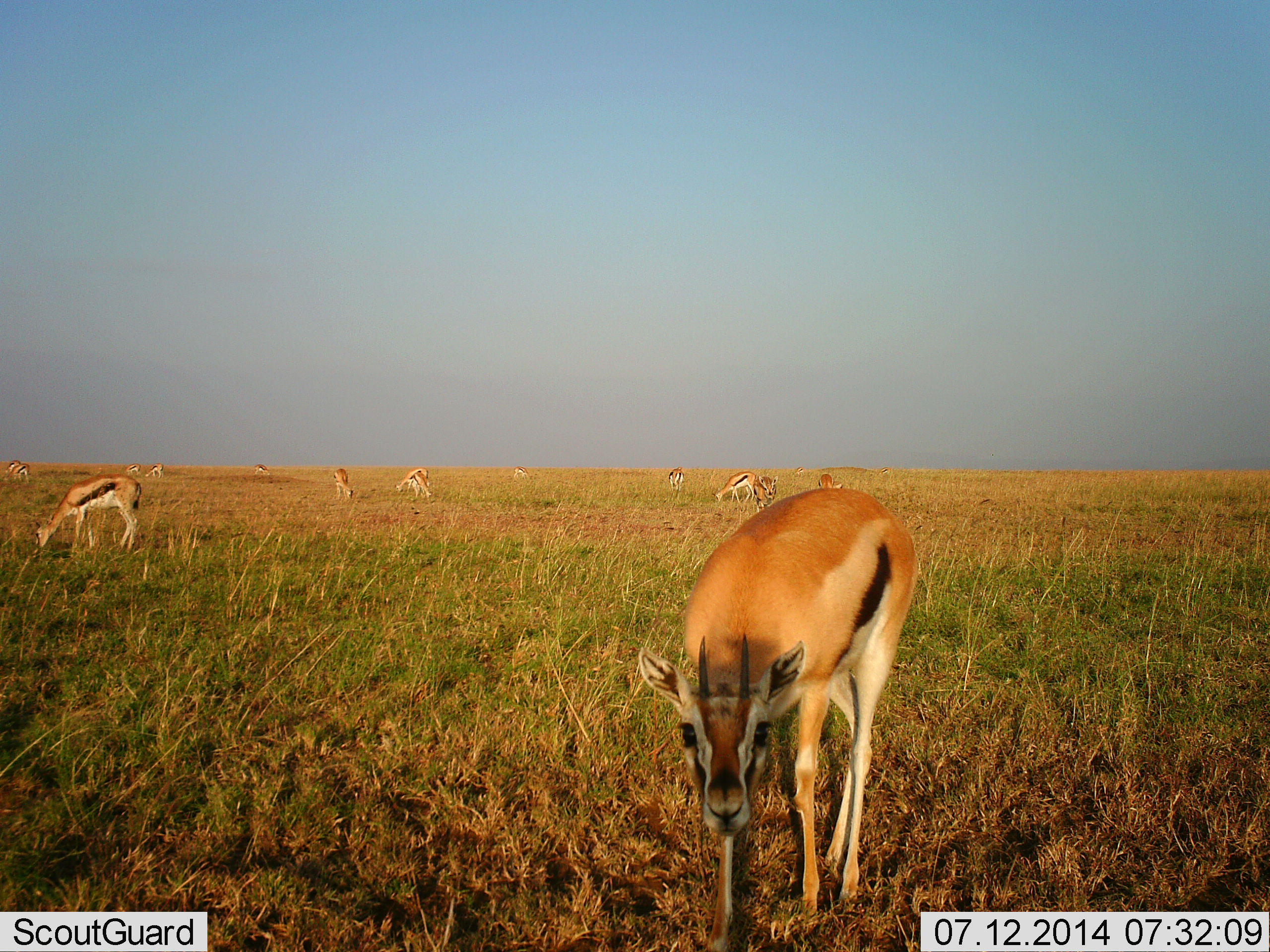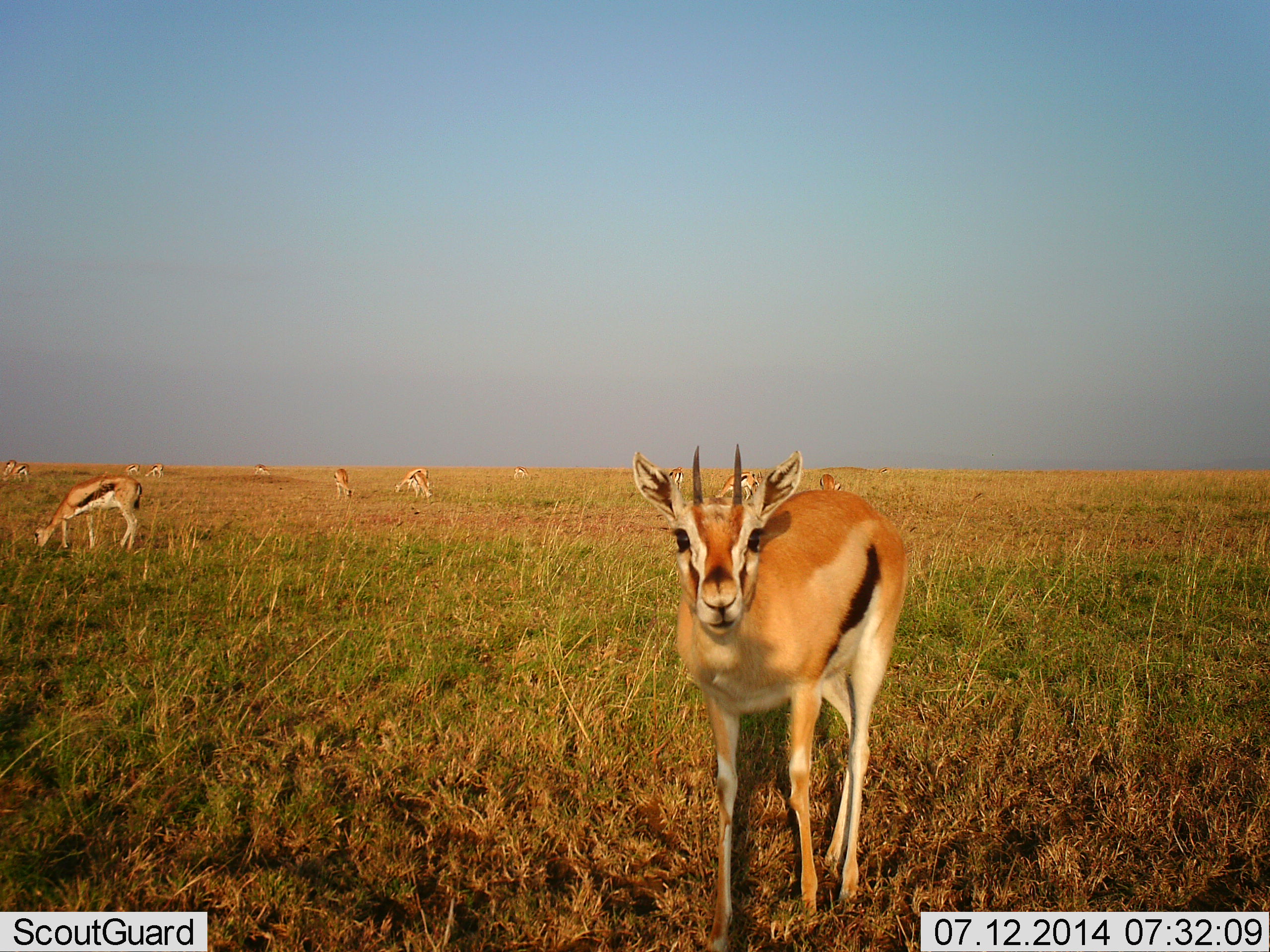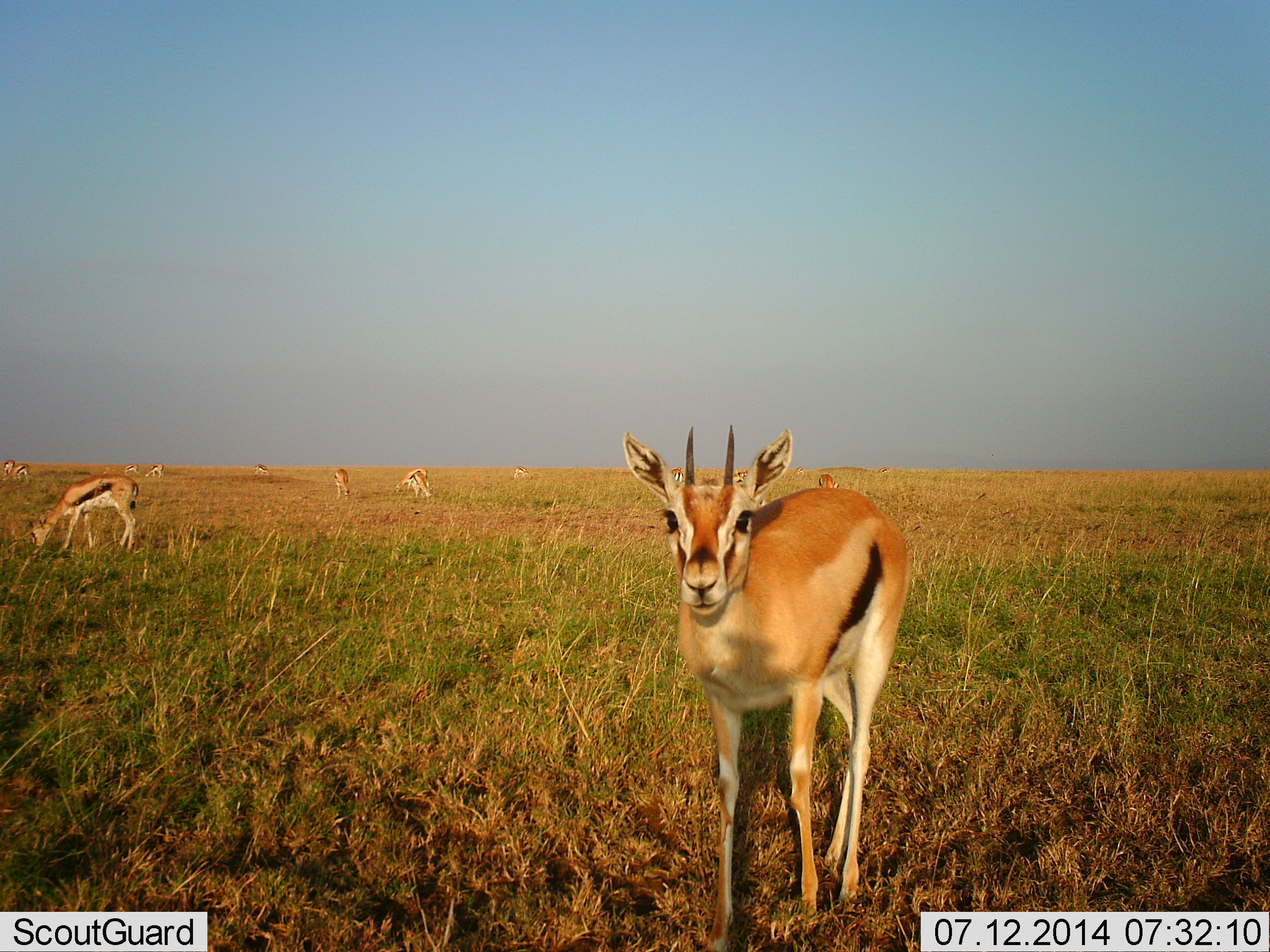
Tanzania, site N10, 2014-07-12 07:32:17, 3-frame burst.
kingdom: Animalia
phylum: Chordata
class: Mammalia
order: Artiodactyla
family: Bovidae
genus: Eudorcas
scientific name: Eudorcas thomsonii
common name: thomson's gazelle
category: gazellethomsons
Gazellethomsons (thomson's gazelle) (Eudorcas thomsonii), count 11-50. Behavior (volunteer vote fractions): standing 70%, resting 0%, moving 30%, interacting 10%. Young present (vote fraction): 10%. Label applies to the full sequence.